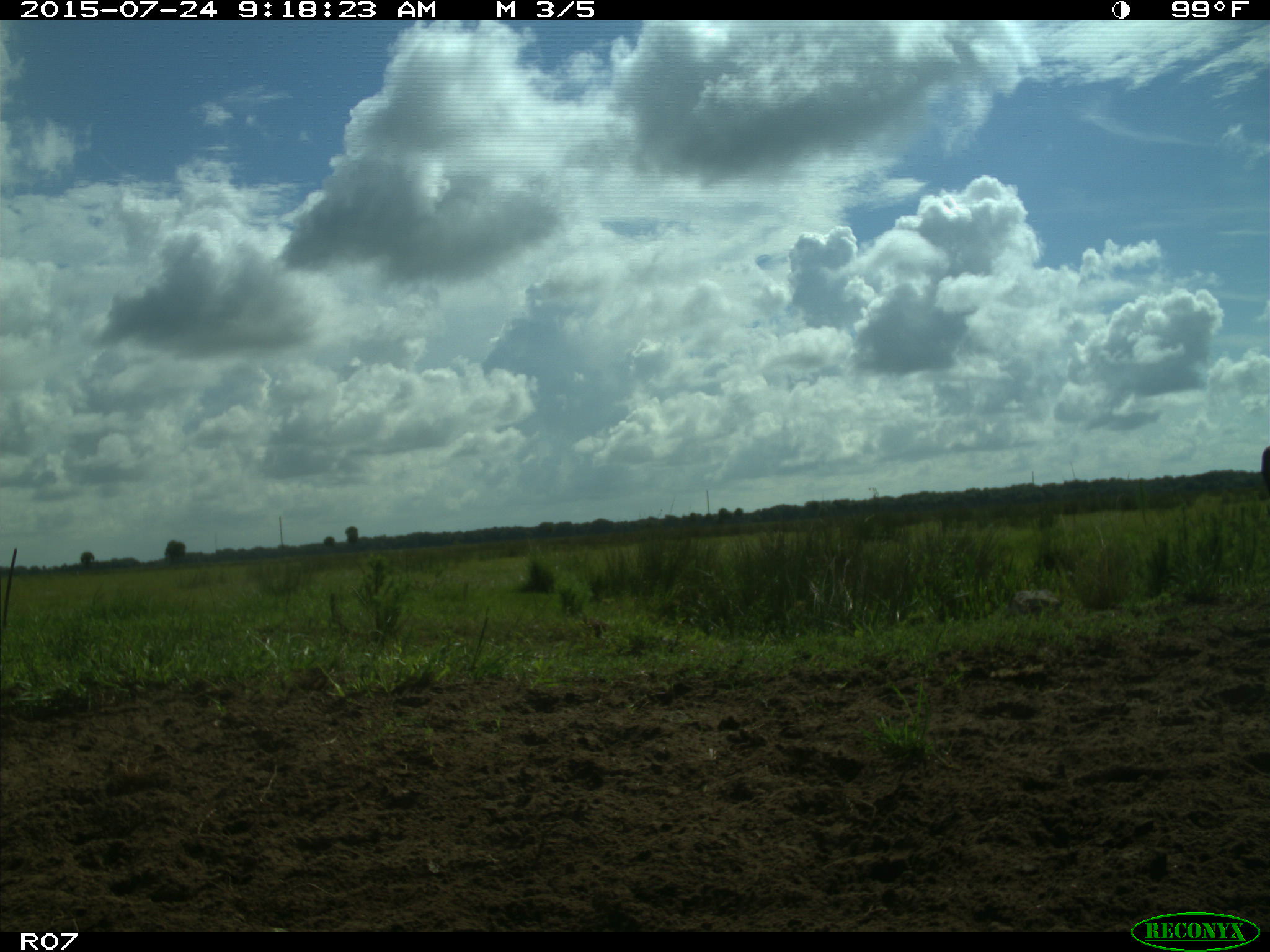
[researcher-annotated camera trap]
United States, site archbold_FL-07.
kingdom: Animalia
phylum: Chordata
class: Mammalia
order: Artiodactyla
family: Bovidae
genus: Bos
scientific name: Bos taurus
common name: domestic cow